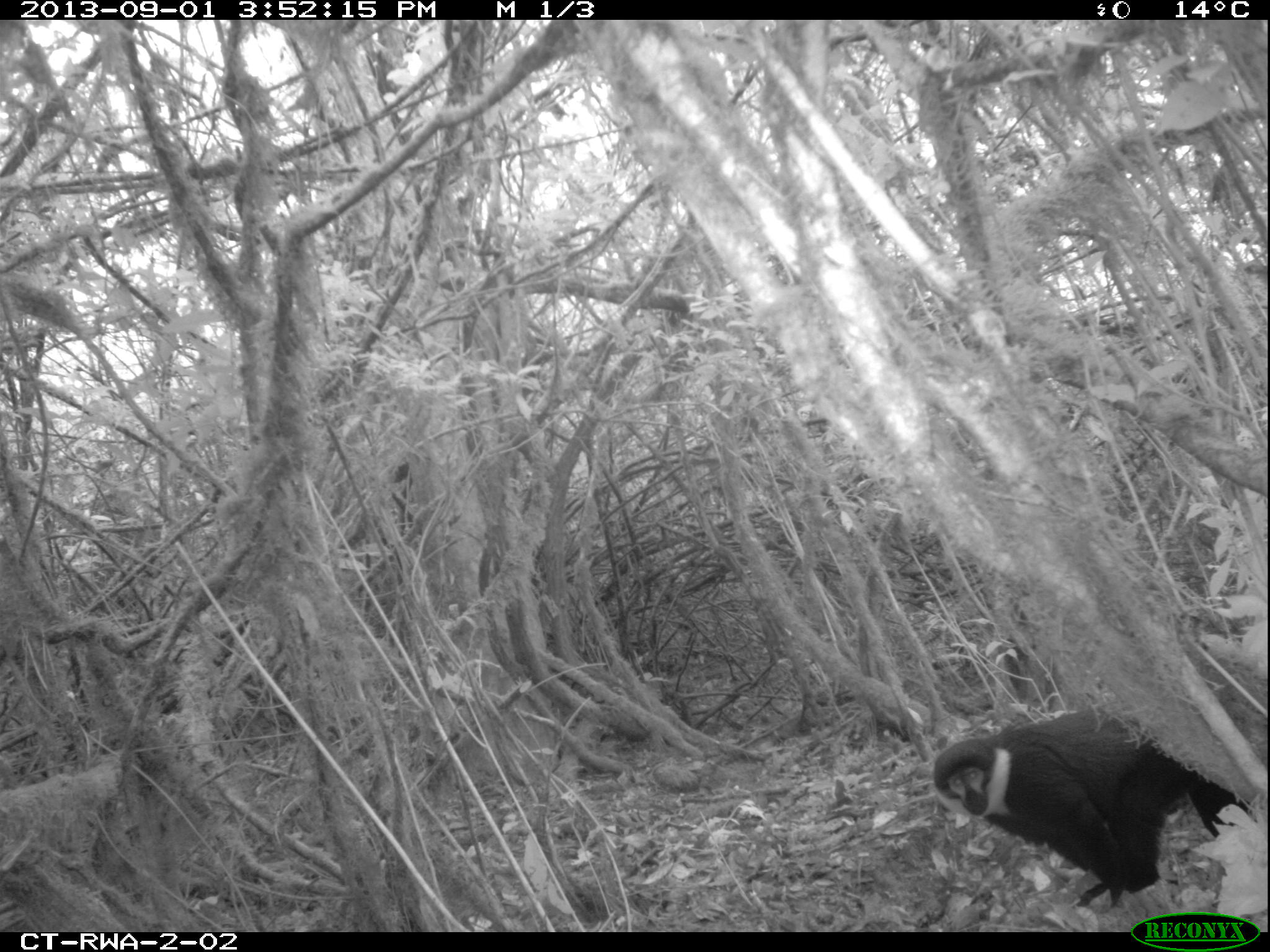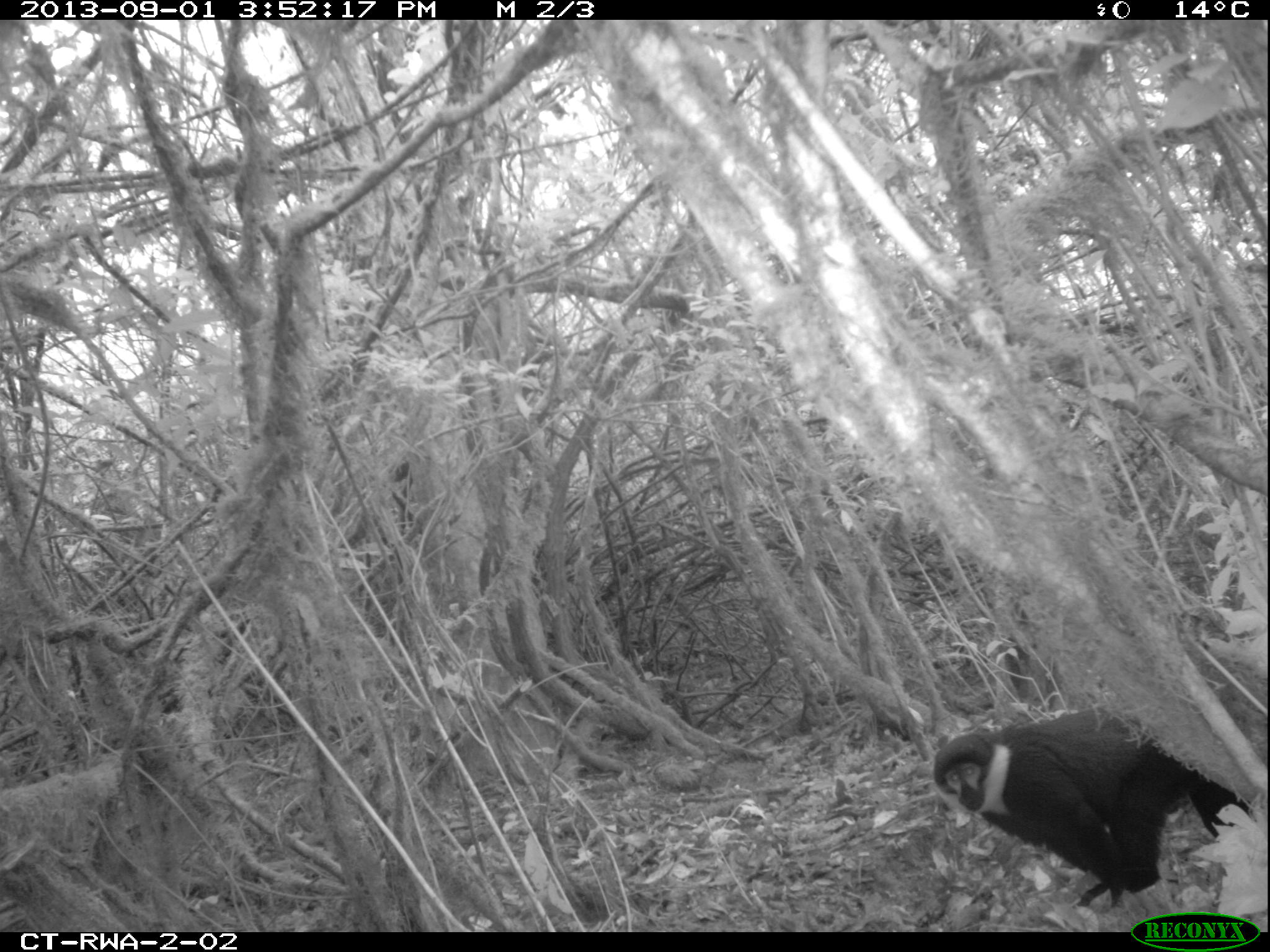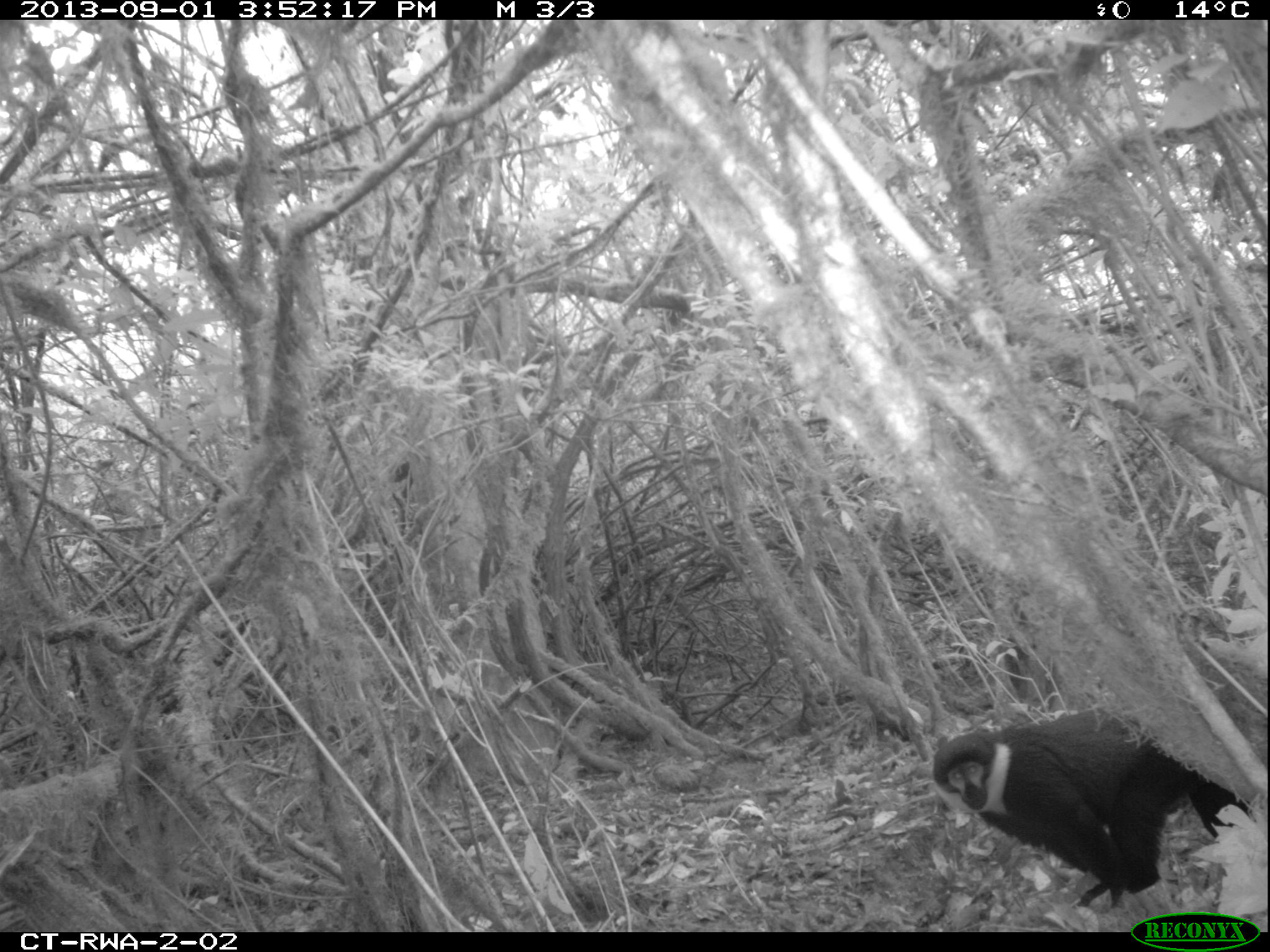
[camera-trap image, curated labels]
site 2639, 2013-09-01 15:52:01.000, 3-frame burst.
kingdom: Animalia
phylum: Chordata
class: Mammalia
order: Primates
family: Cercopithecidae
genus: Allochrocebus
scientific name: Allochrocebus lhoesti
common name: l'hoest's monkey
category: cercopithecus lhoesti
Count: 1.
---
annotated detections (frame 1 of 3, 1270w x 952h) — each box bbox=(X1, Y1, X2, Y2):
cercopithecus lhoesti: bbox=(932, 710, 1262, 915)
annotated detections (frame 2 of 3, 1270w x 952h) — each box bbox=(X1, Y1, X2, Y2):
cercopithecus lhoesti: bbox=(930, 706, 1258, 916)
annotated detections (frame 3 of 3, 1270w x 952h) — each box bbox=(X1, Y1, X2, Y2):
cercopithecus lhoesti: bbox=(924, 707, 1260, 912)